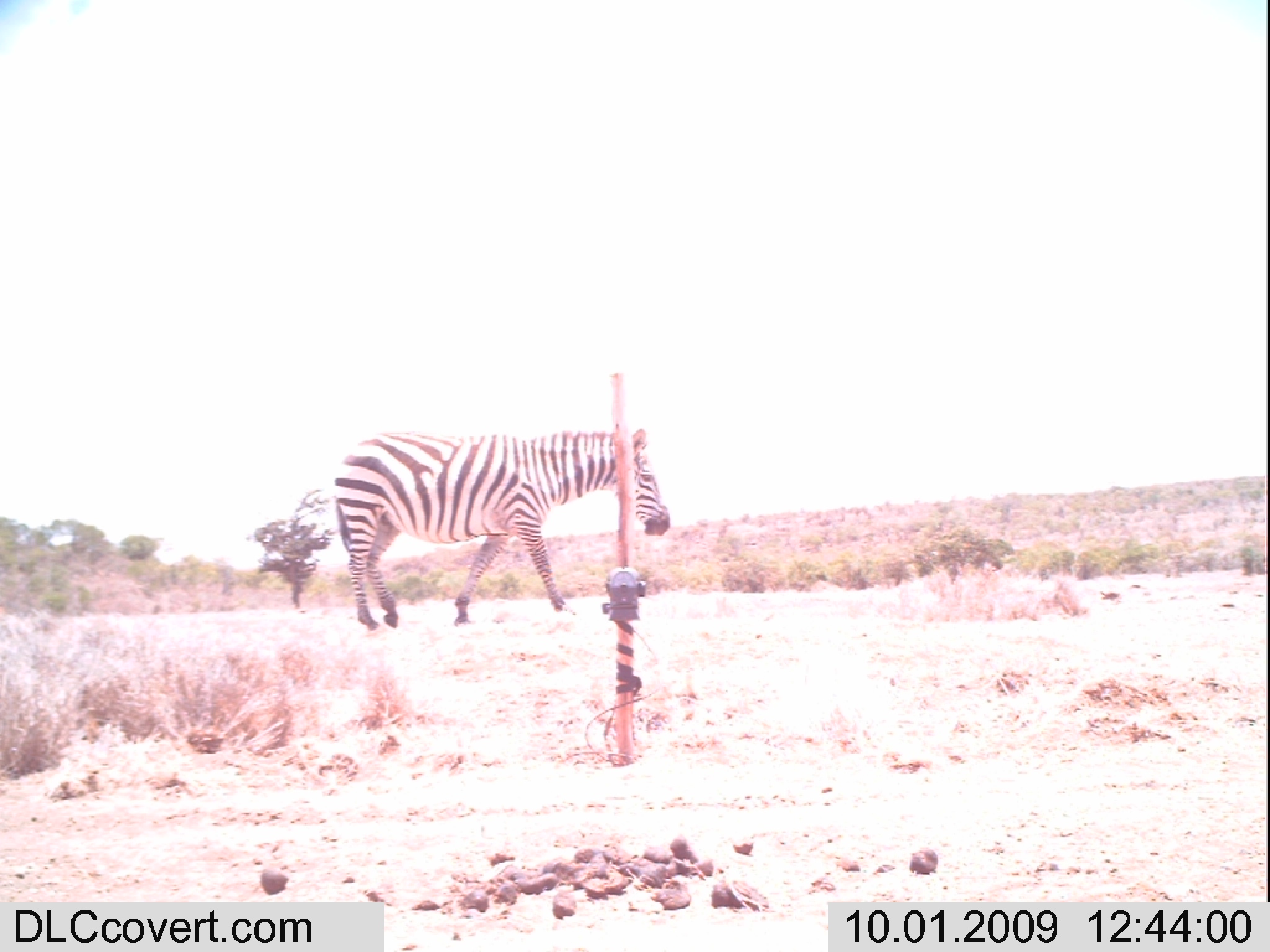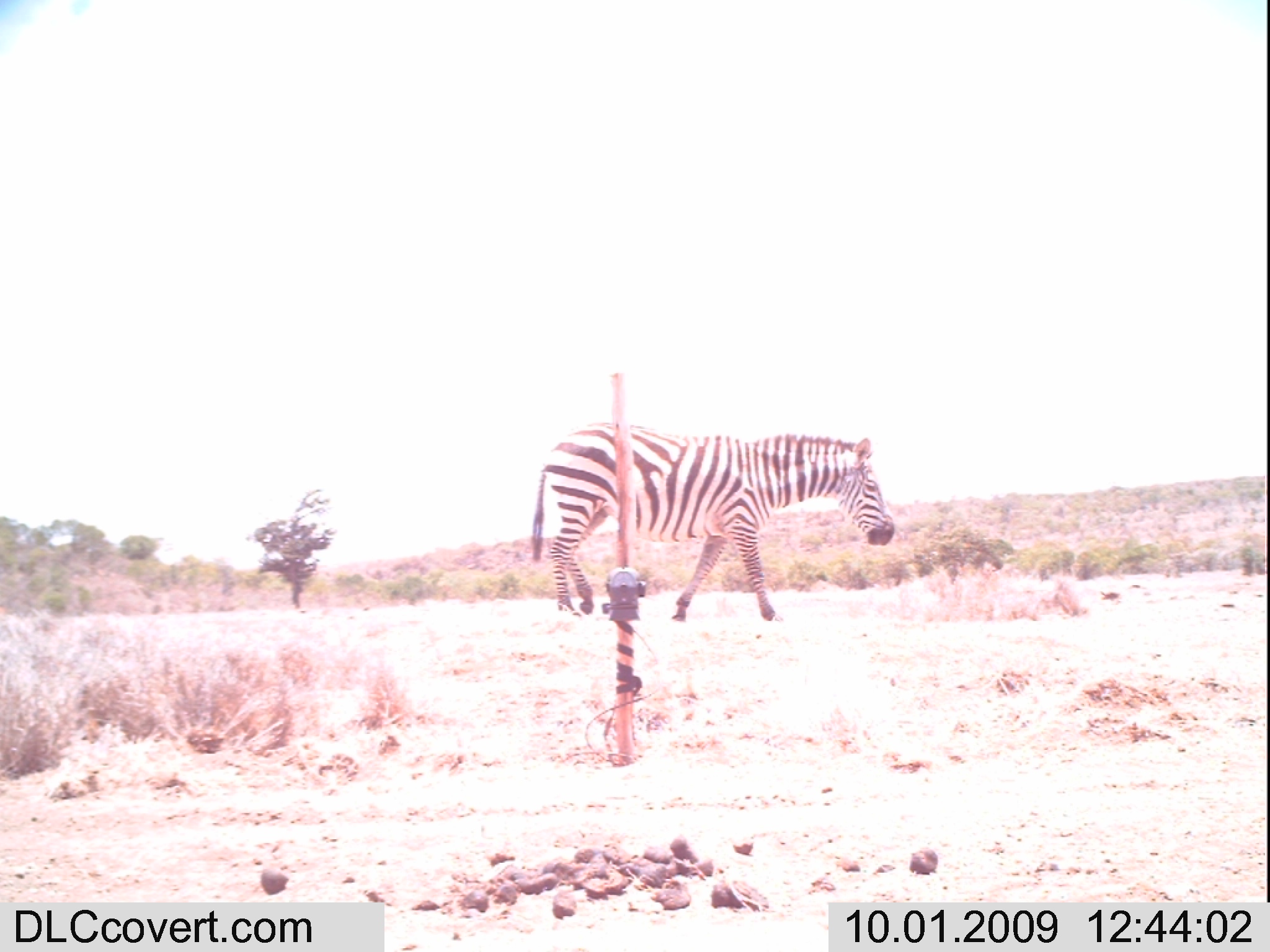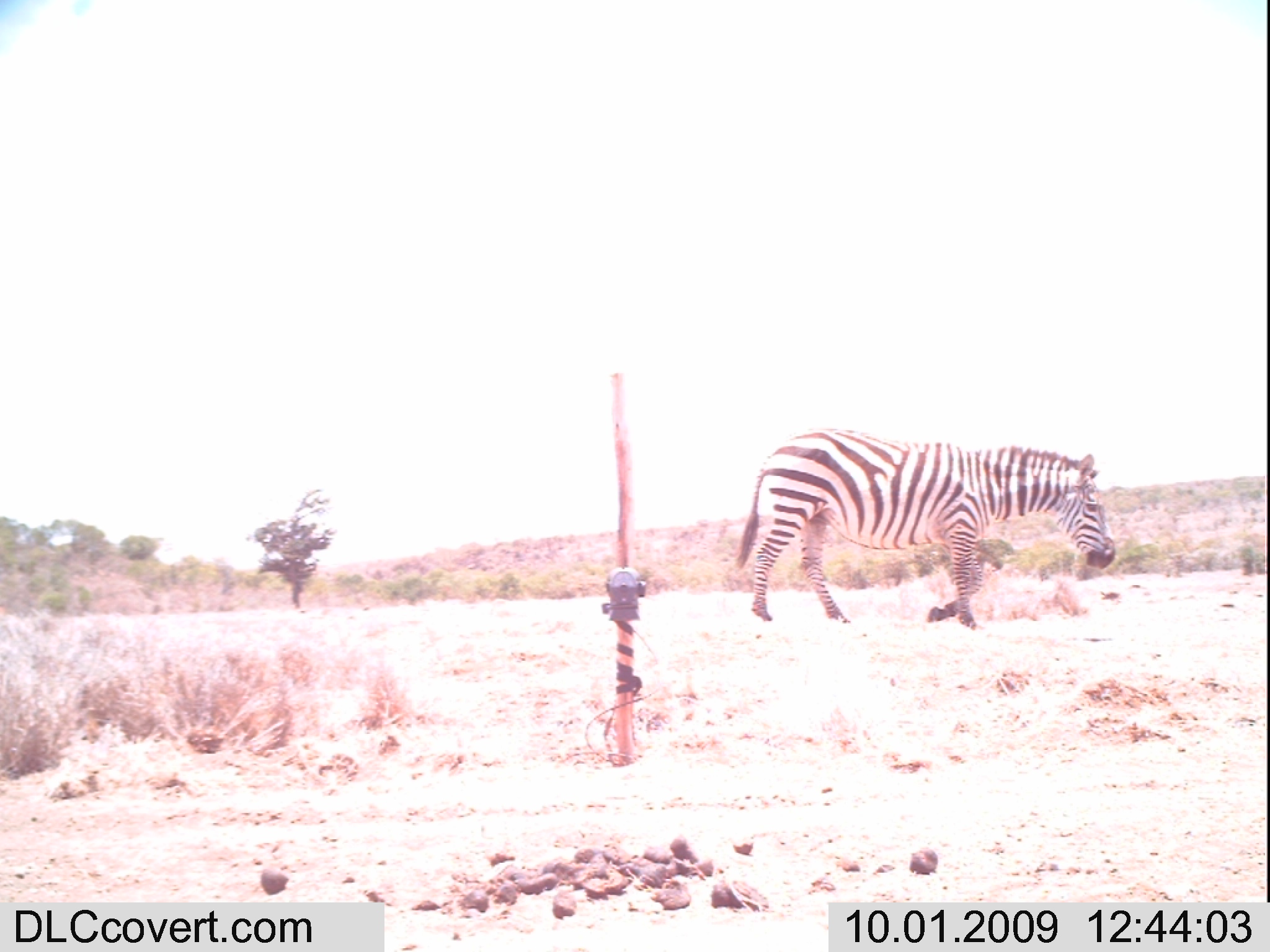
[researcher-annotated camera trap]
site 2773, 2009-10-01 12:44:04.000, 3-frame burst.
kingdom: Animalia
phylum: Chordata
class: Mammalia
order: Perissodactyla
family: Equidae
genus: Equus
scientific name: Equus quagga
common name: plains zebra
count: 1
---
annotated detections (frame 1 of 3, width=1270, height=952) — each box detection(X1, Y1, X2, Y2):
equus quagga: detection(331, 425, 670, 635)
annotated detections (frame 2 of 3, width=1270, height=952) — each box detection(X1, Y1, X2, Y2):
equus quagga: detection(529, 419, 897, 624)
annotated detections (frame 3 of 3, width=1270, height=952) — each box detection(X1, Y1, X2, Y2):
equus quagga: detection(734, 427, 1114, 629)